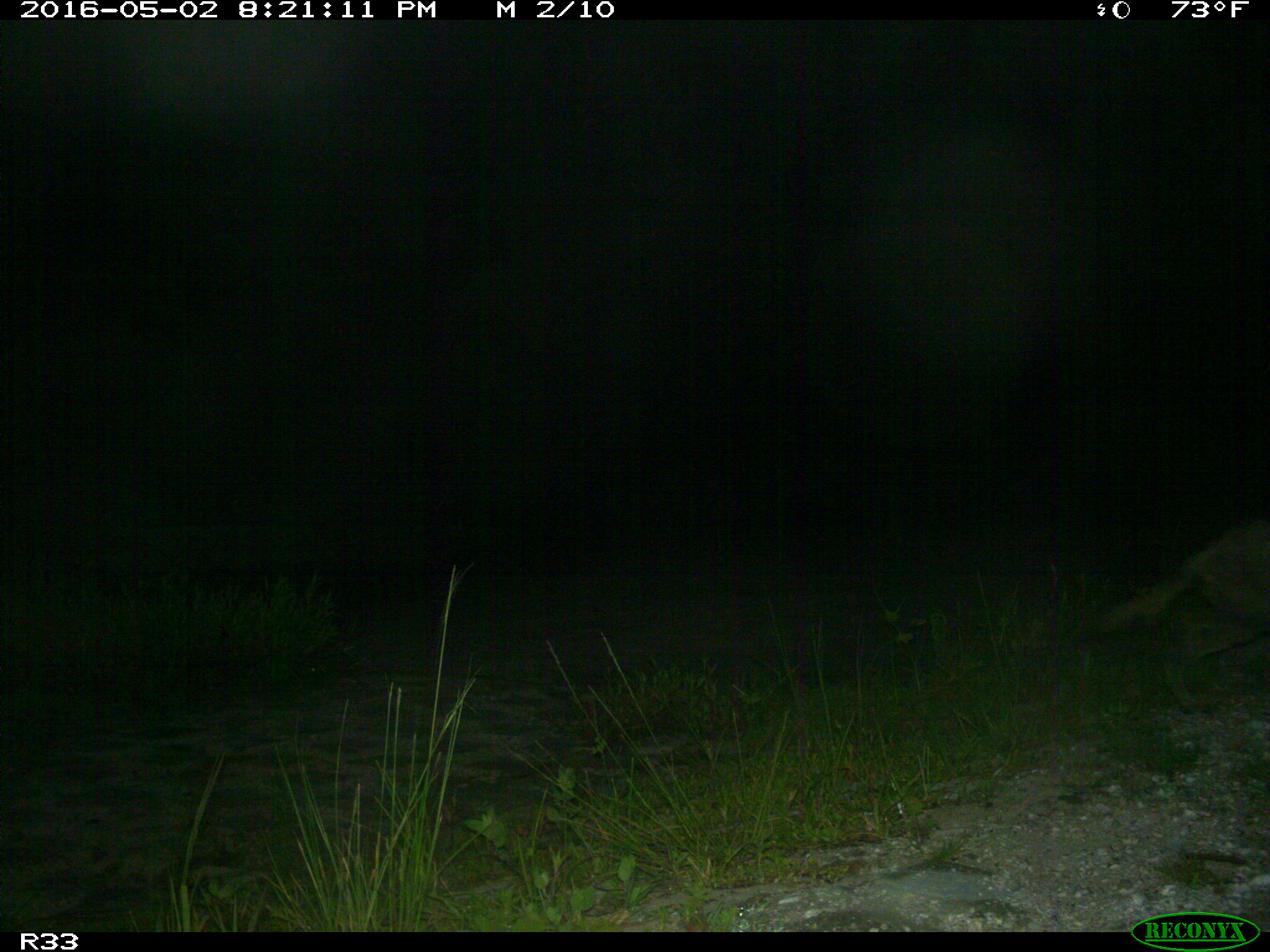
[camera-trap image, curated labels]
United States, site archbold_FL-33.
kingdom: Animalia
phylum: Chordata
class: Mammalia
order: Carnivora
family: Canidae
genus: Canis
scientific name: Canis latrans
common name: coyote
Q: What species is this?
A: Canis latrans (coyote).